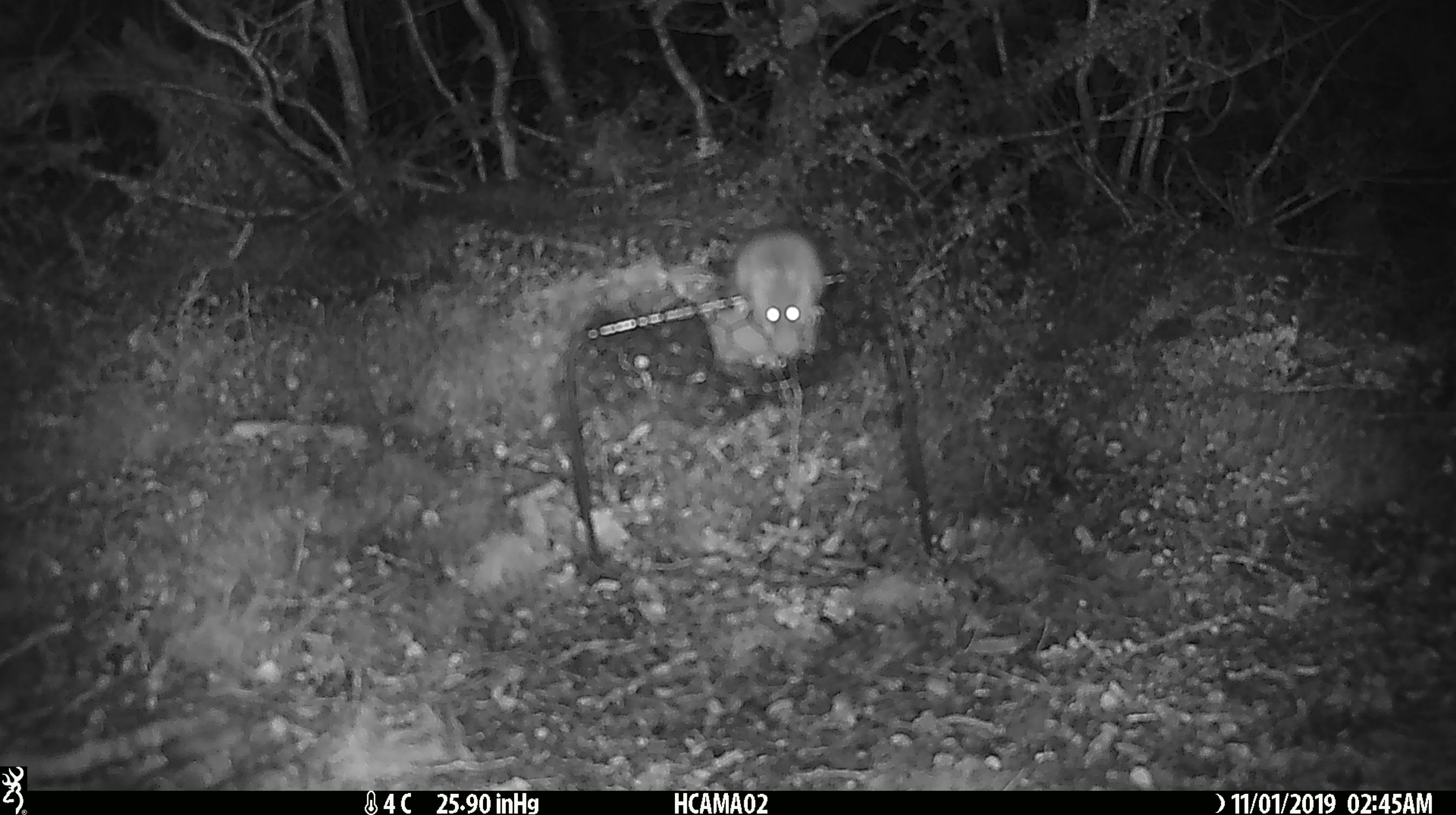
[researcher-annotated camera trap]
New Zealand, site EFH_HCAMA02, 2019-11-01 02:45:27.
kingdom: Animalia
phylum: Chordata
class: Mammalia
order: Rodentia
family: Muridae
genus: Mus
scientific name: Mus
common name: mouse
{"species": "mouse (Mus)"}